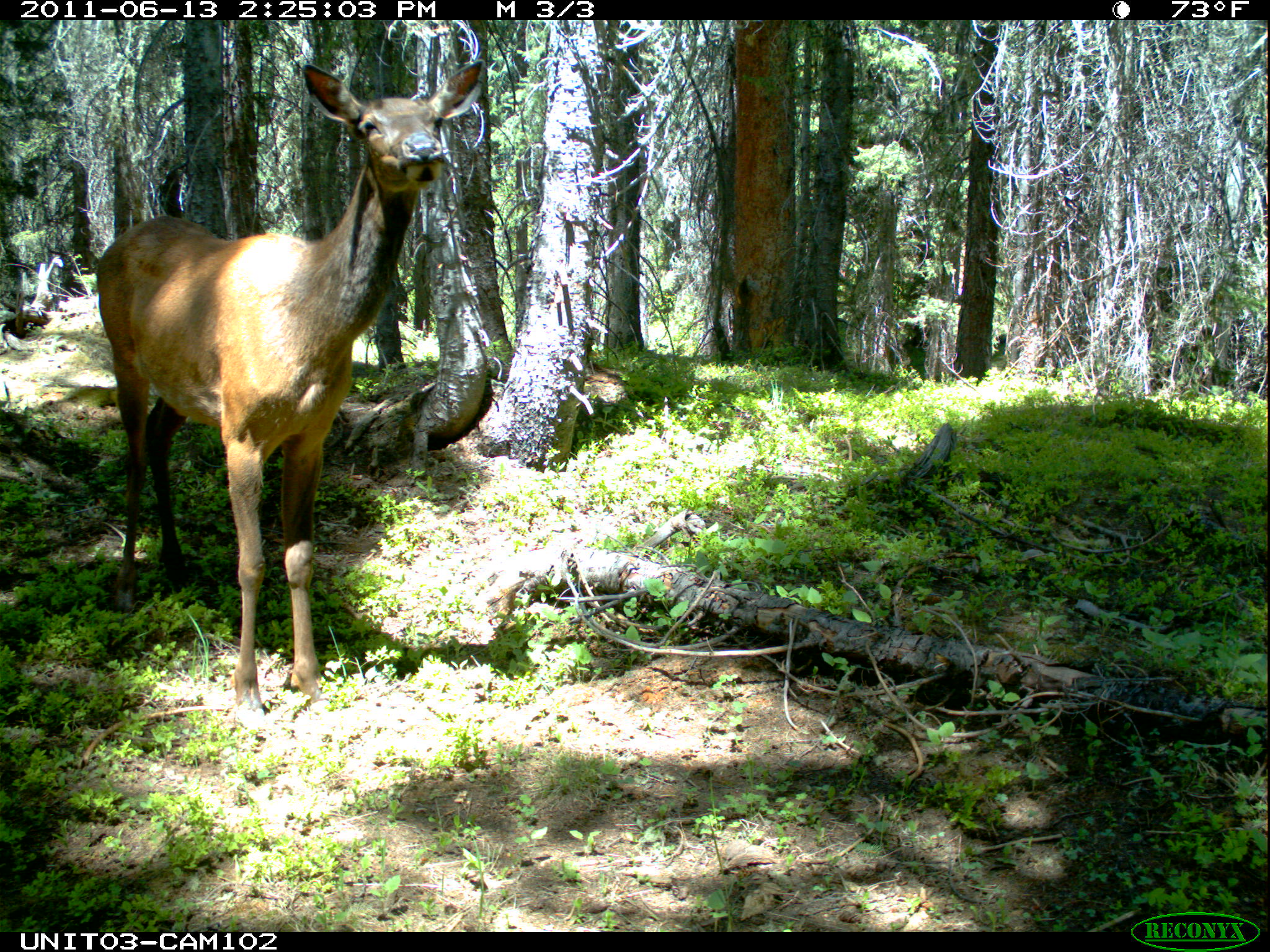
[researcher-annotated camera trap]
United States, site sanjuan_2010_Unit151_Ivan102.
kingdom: Animalia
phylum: Chordata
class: Mammalia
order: Artiodactyla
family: Cervidae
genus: Cervus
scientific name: Cervus elaphus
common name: red deer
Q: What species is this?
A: Cervus elaphus (red deer).